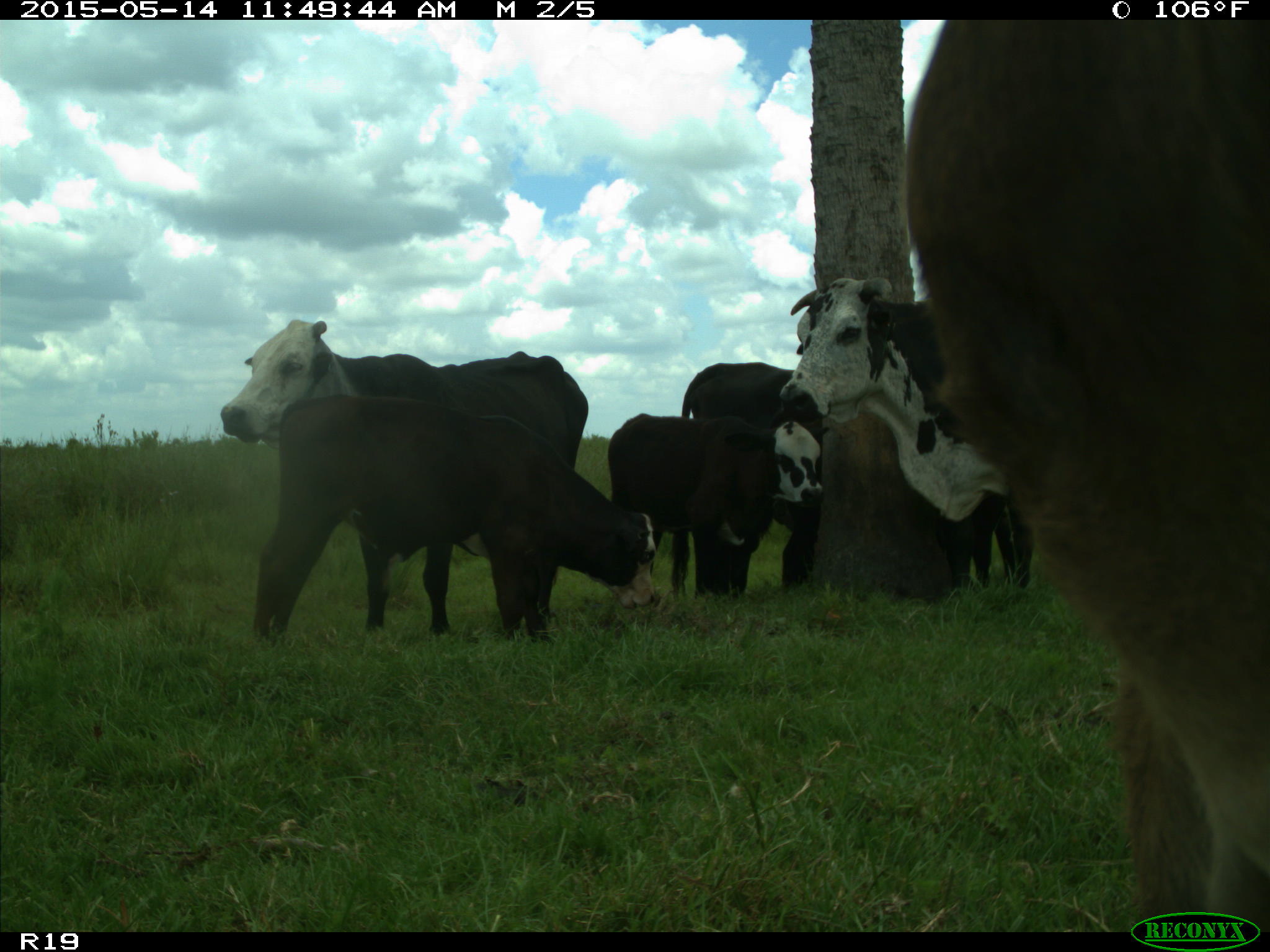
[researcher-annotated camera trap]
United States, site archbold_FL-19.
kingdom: Animalia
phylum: Chordata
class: Mammalia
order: Artiodactyla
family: Bovidae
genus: Bos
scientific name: Bos taurus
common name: domestic cow